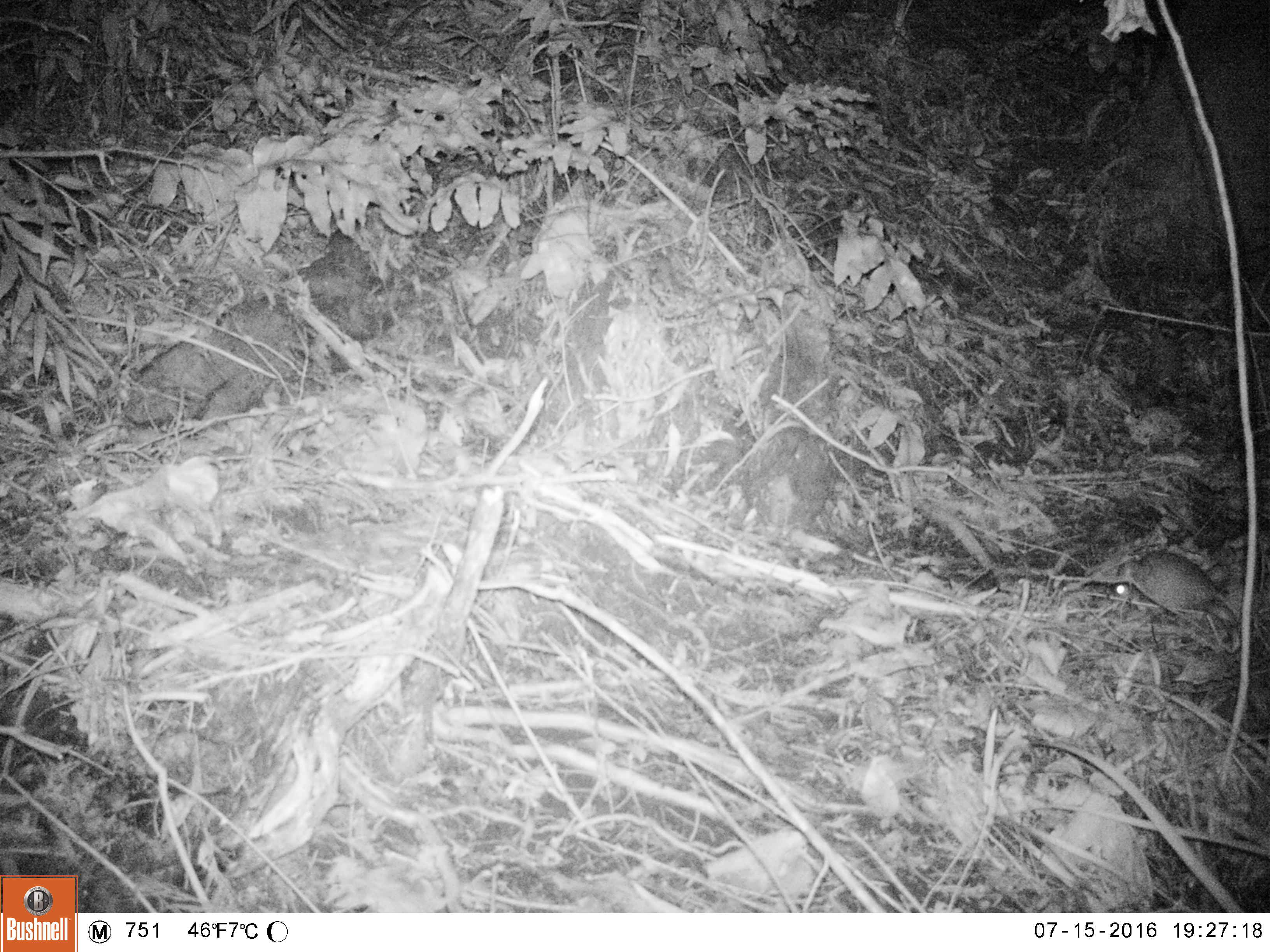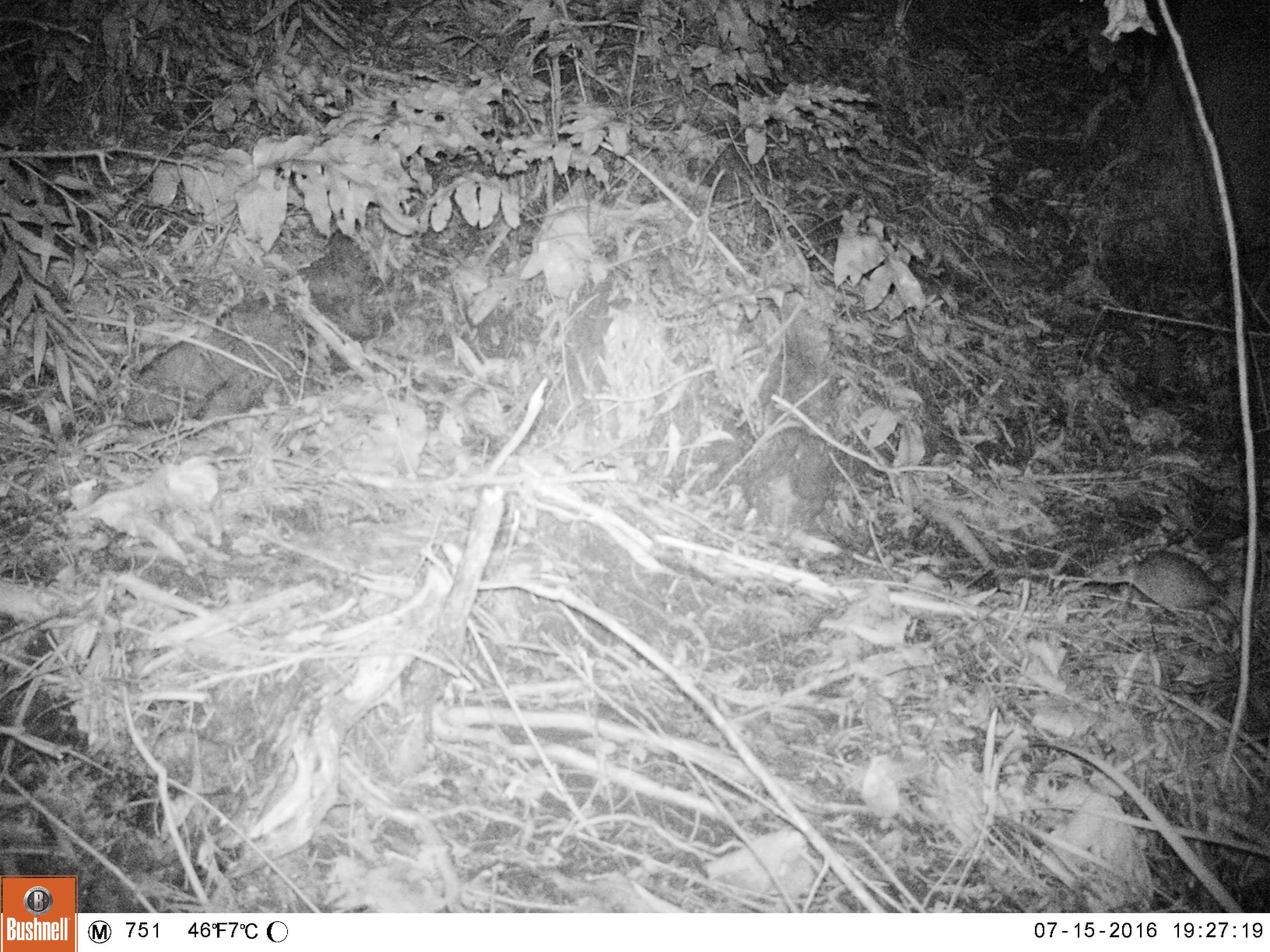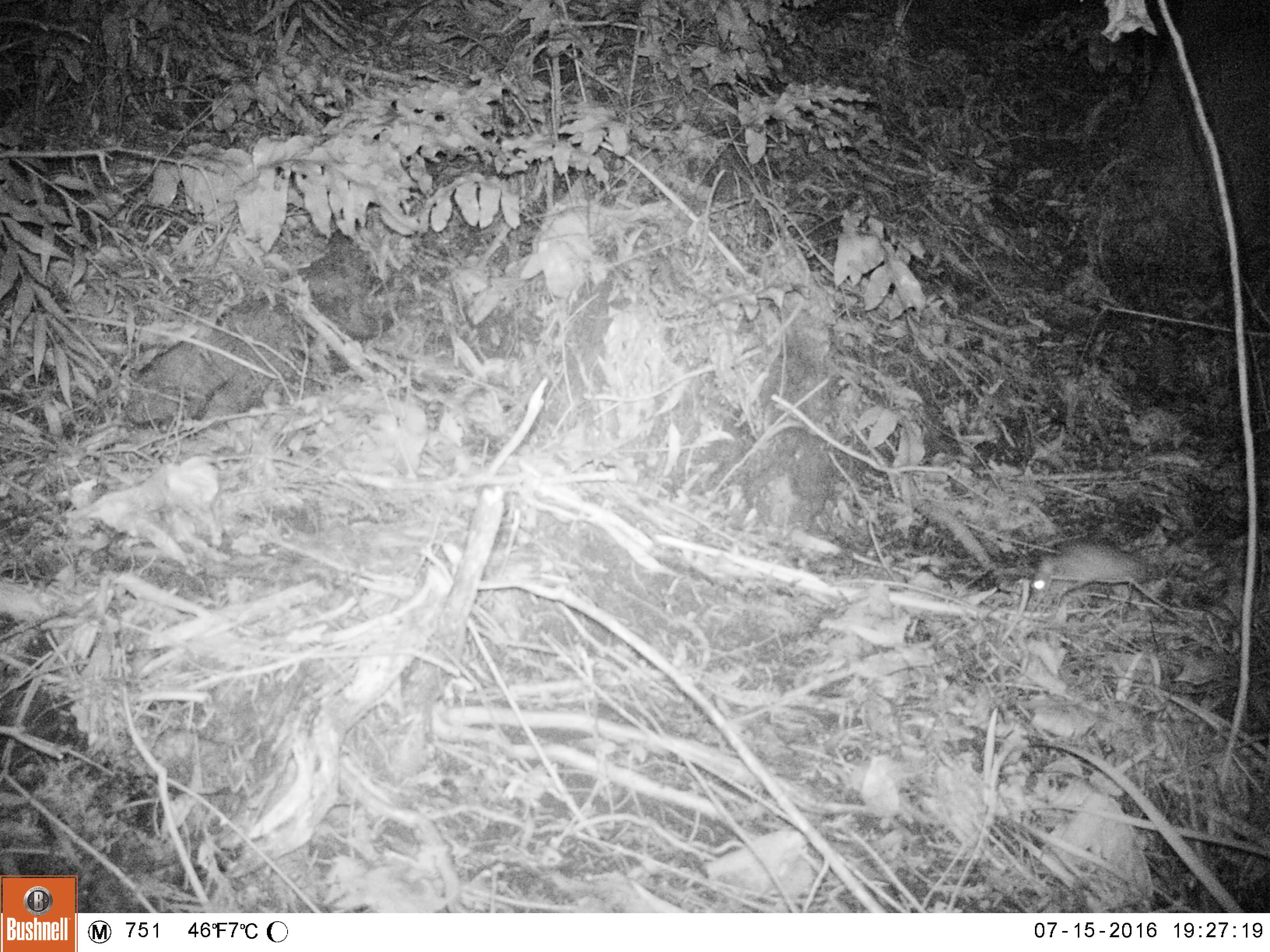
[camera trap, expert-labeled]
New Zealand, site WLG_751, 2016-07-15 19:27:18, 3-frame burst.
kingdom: Animalia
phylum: Chordata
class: Mammalia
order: Rodentia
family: Muridae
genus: Rattus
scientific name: Rattus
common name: rat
Rat (Rattus).